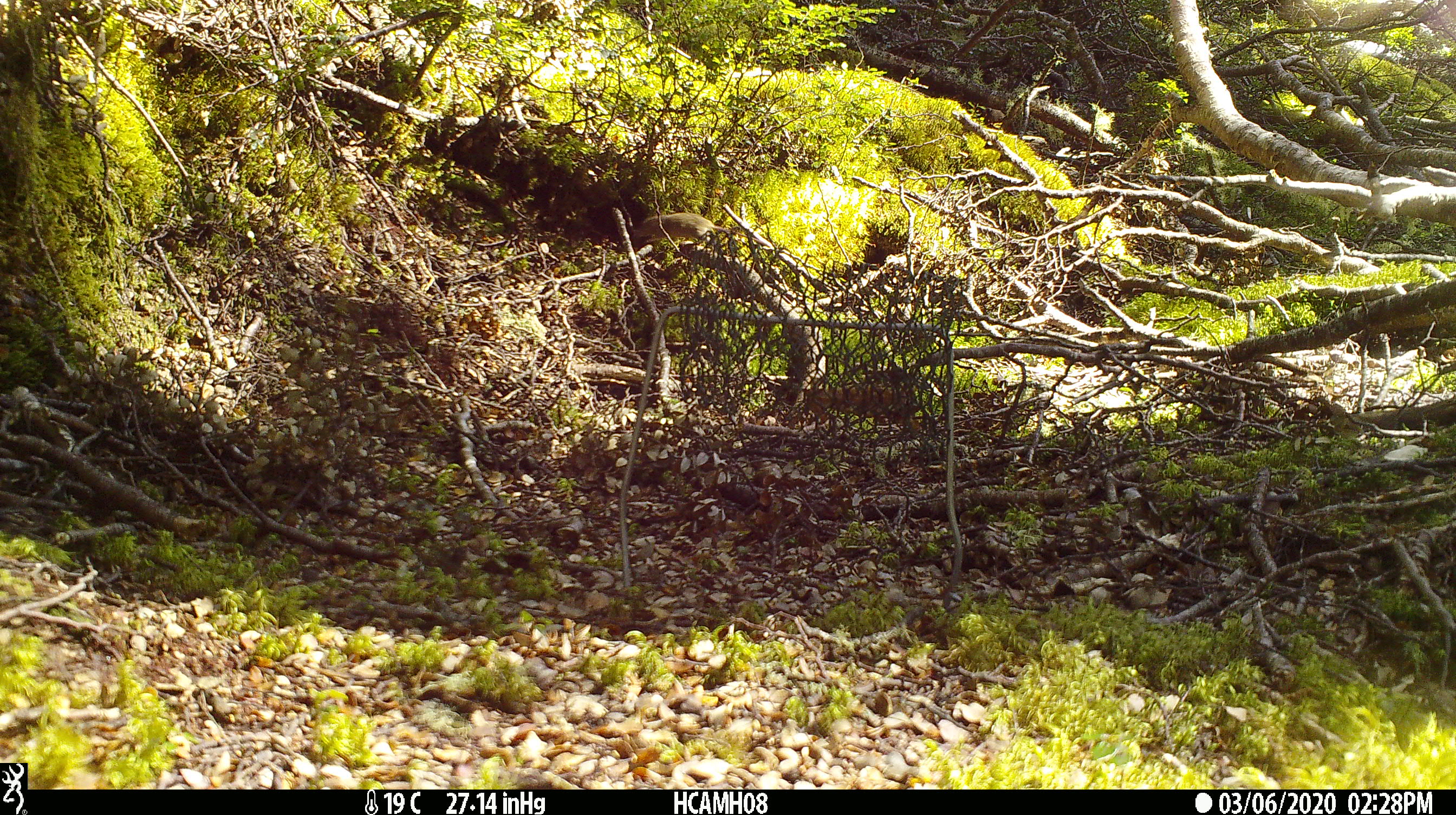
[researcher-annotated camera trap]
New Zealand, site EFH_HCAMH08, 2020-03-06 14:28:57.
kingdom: Animalia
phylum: Chordata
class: Mammalia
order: Rodentia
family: Muridae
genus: Mus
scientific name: Mus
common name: mouse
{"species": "mouse (Mus)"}